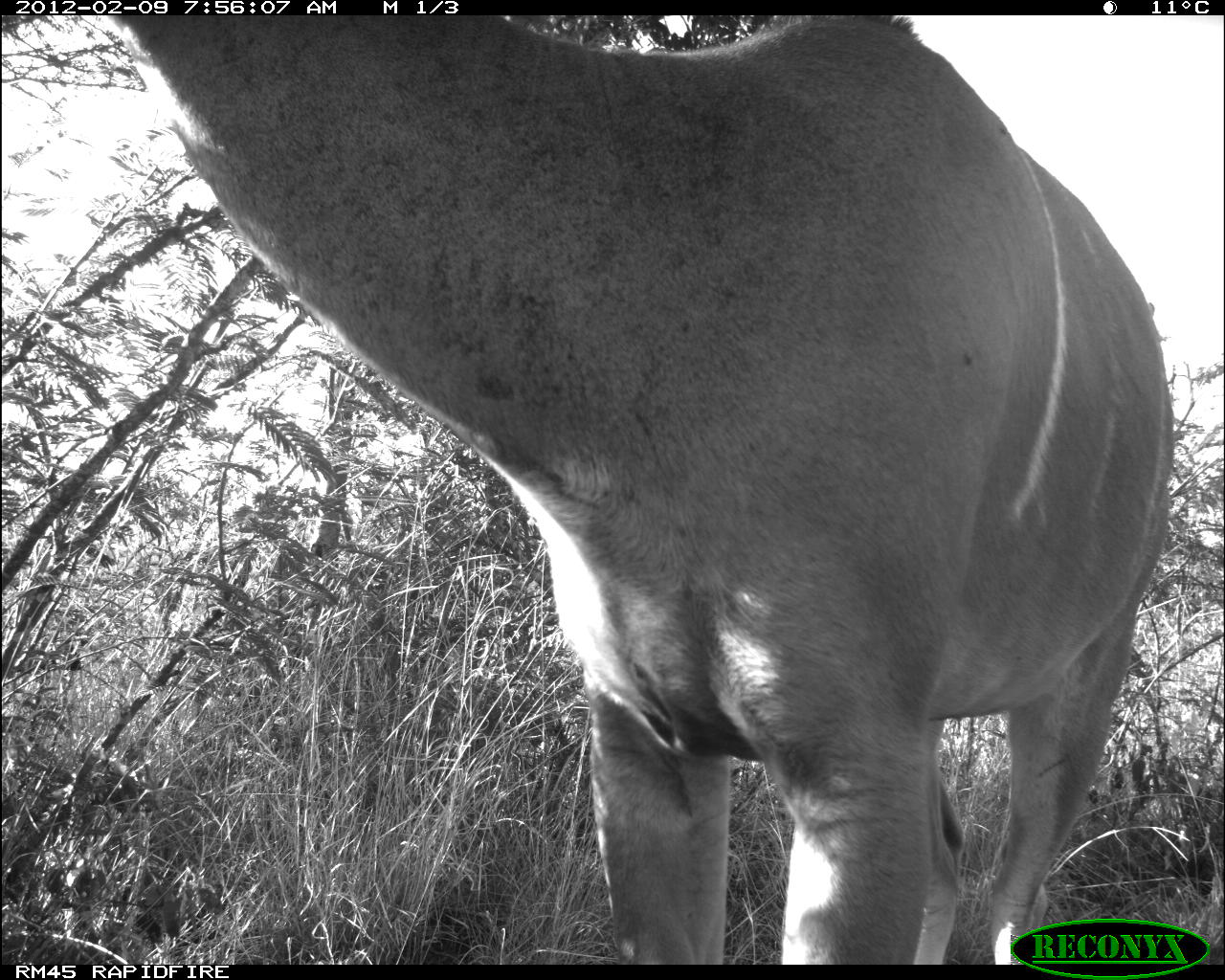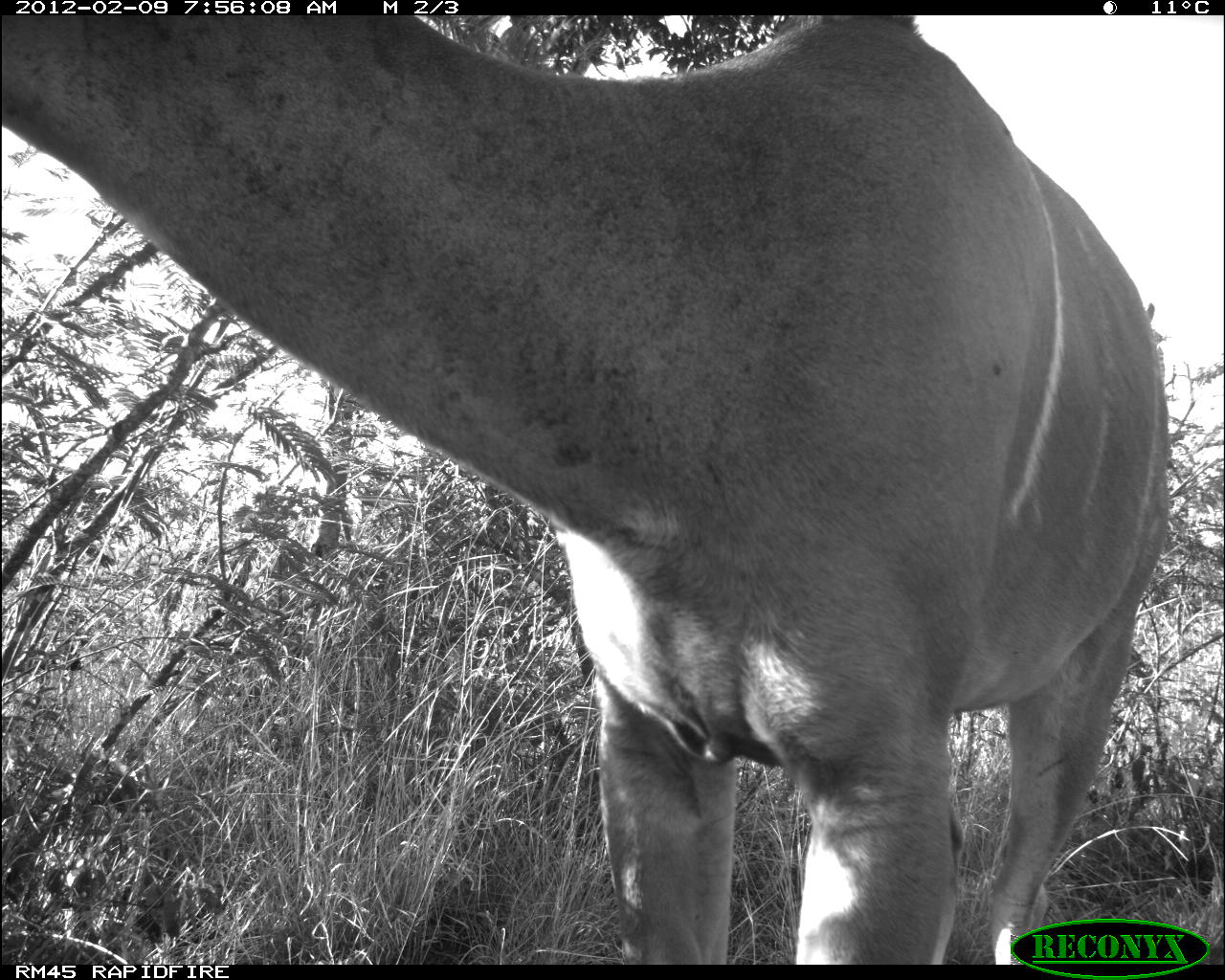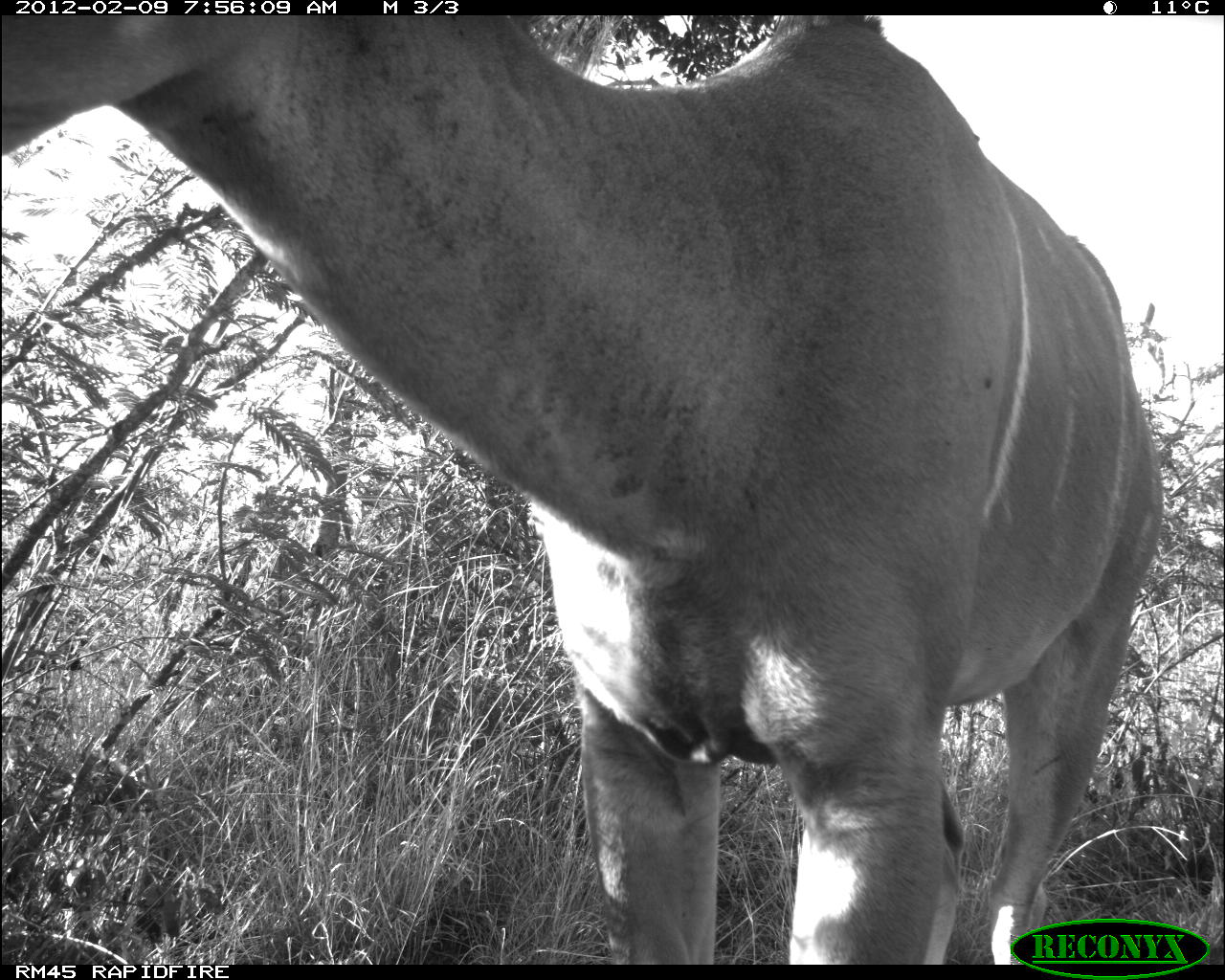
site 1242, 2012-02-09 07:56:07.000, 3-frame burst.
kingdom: Animalia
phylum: Chordata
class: Mammalia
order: Artiodactyla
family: Bovidae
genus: Tragelaphus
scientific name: Tragelaphus strepsiceros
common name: greater kudu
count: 1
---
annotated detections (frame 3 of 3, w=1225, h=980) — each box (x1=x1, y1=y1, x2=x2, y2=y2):
tragelaphus strepsiceros: (x1=0, y1=16, x2=1169, y2=960)